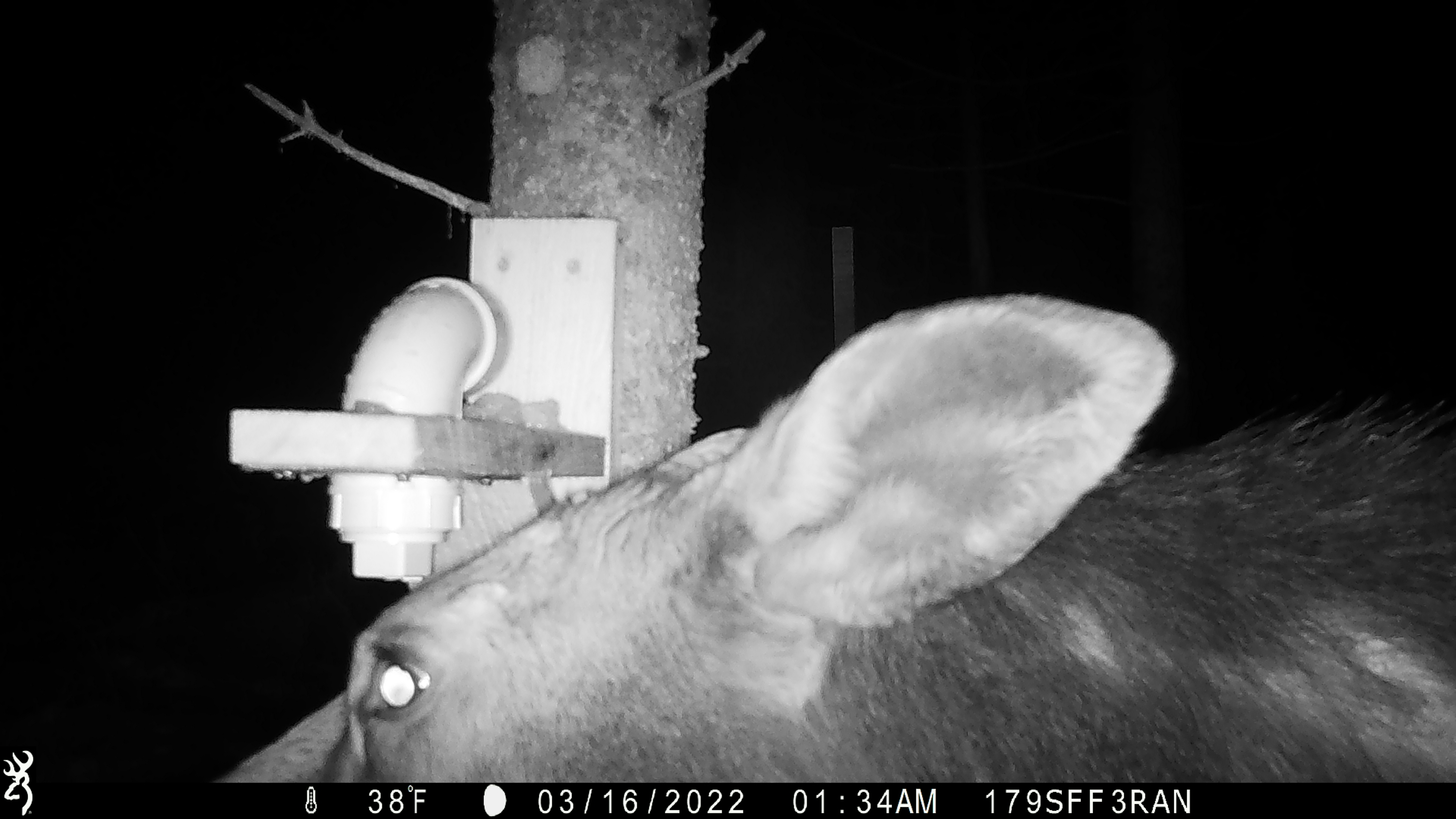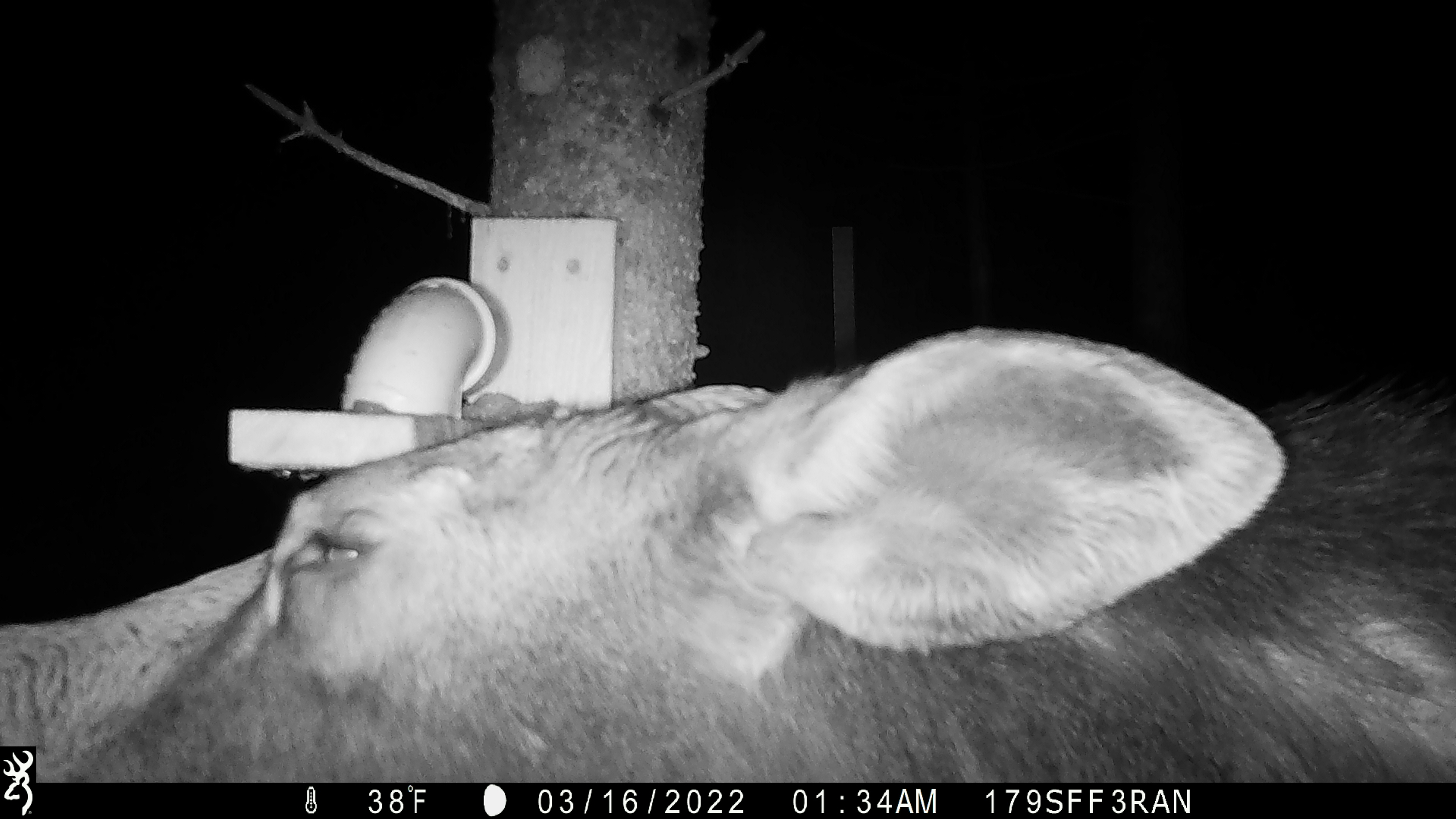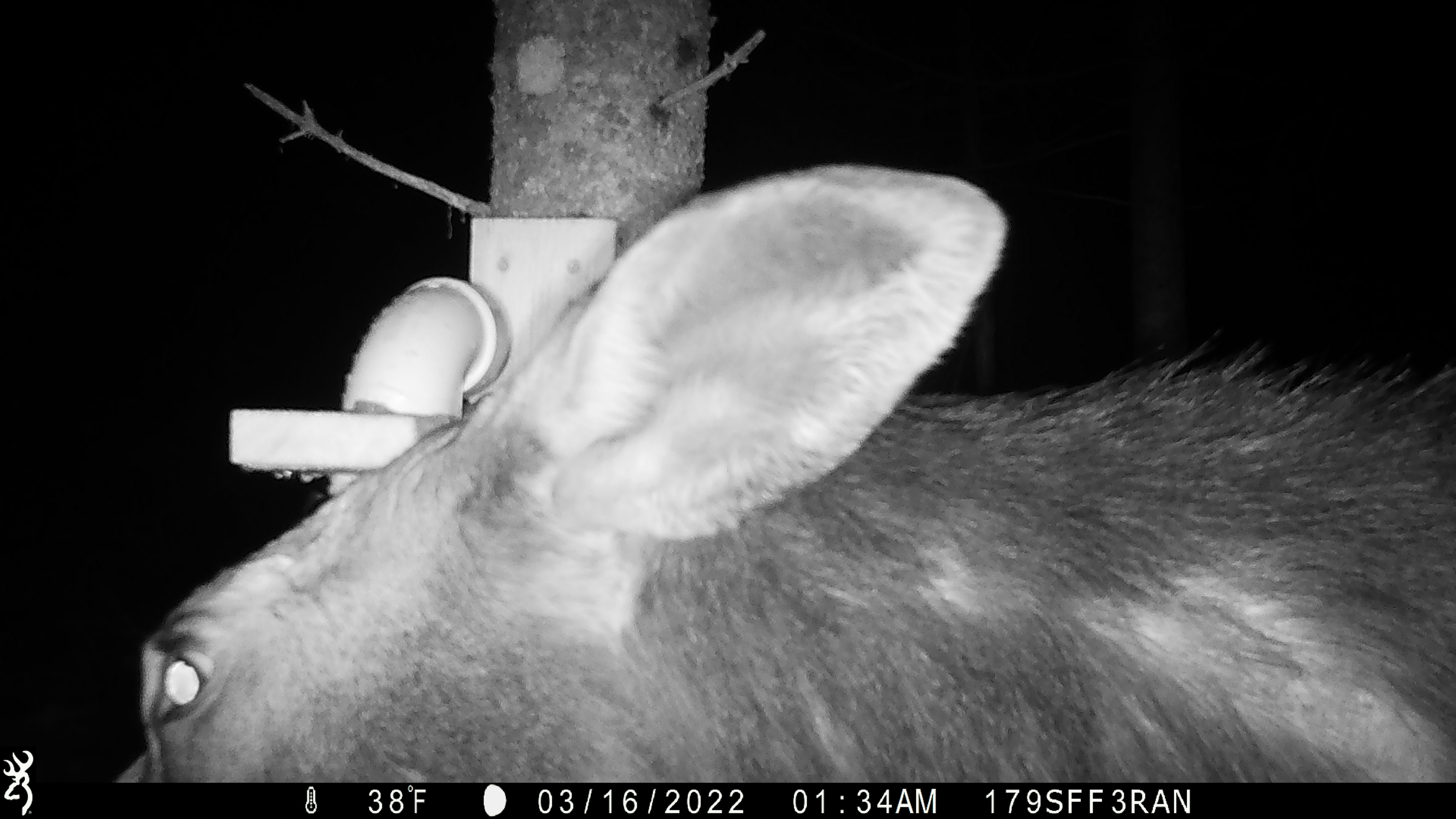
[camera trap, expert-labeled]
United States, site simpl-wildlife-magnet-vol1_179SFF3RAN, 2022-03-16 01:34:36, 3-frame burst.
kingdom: Animalia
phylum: Chordata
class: Mammalia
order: Artiodactyla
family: Cervidae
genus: Alces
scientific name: Alces alces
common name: moose